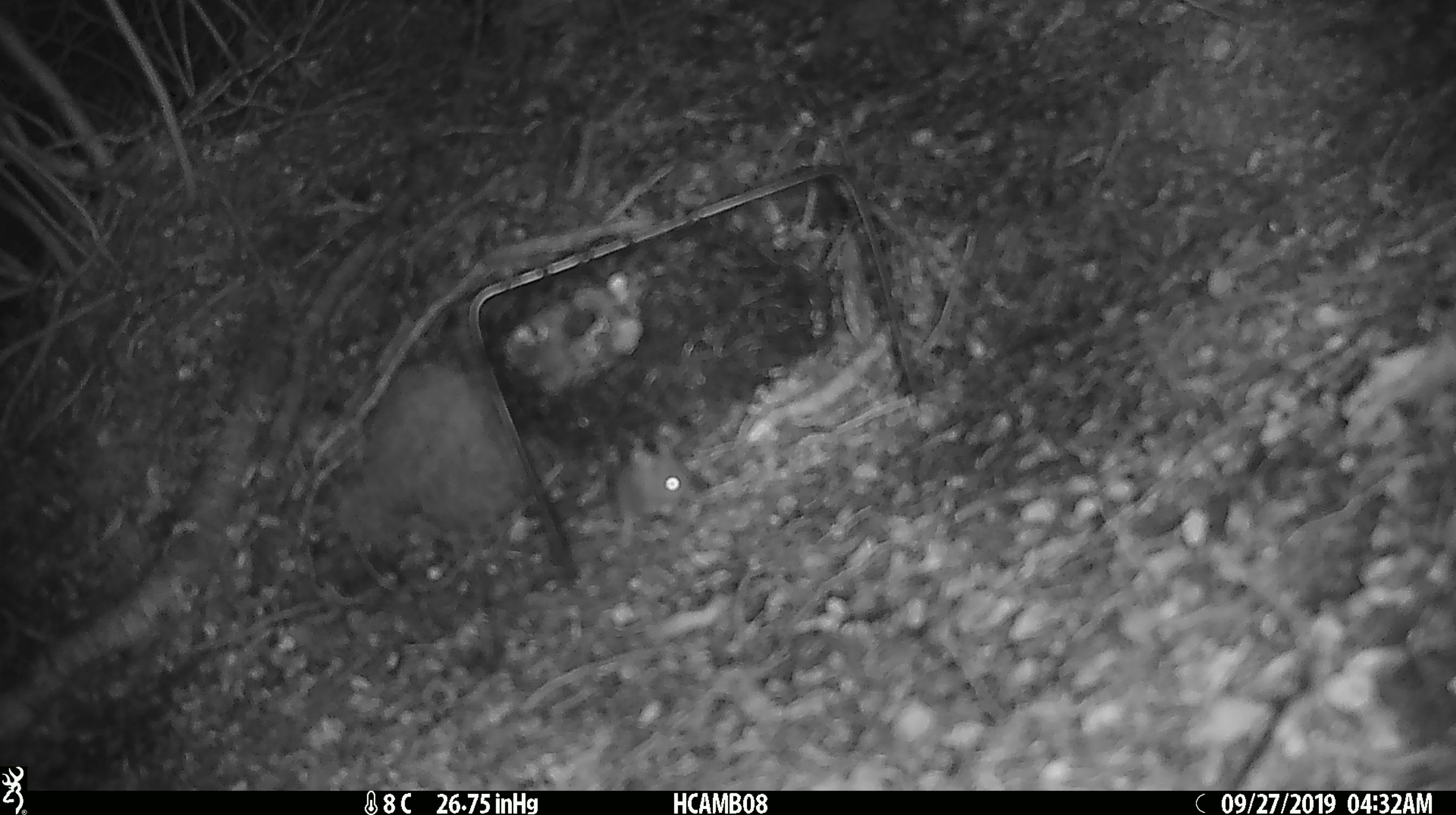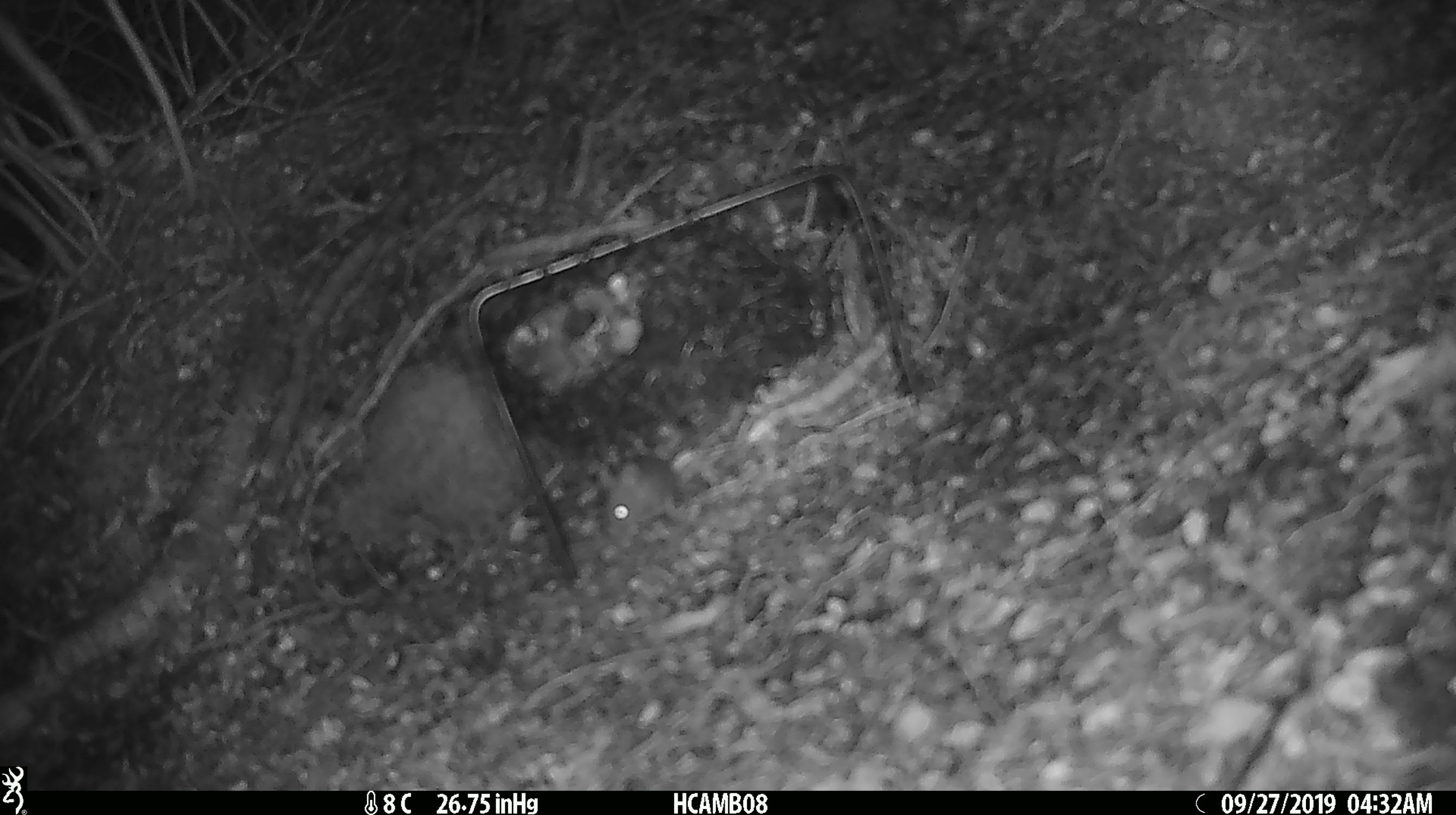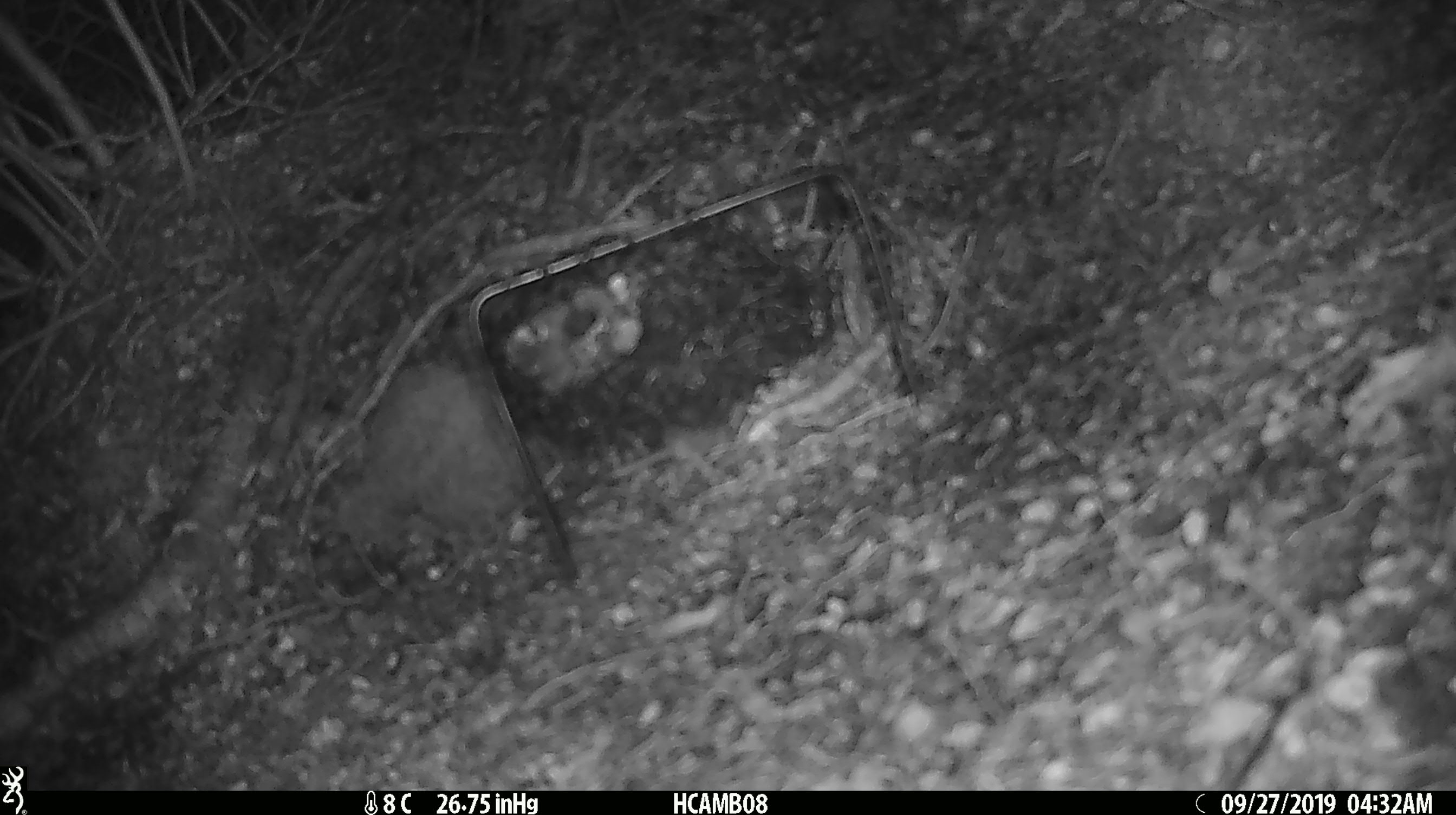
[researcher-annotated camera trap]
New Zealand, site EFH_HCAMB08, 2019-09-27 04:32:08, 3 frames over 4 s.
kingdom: Animalia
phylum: Chordata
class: Mammalia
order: Rodentia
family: Muridae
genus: Mus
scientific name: Mus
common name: mouse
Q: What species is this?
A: Mouse (Mus).